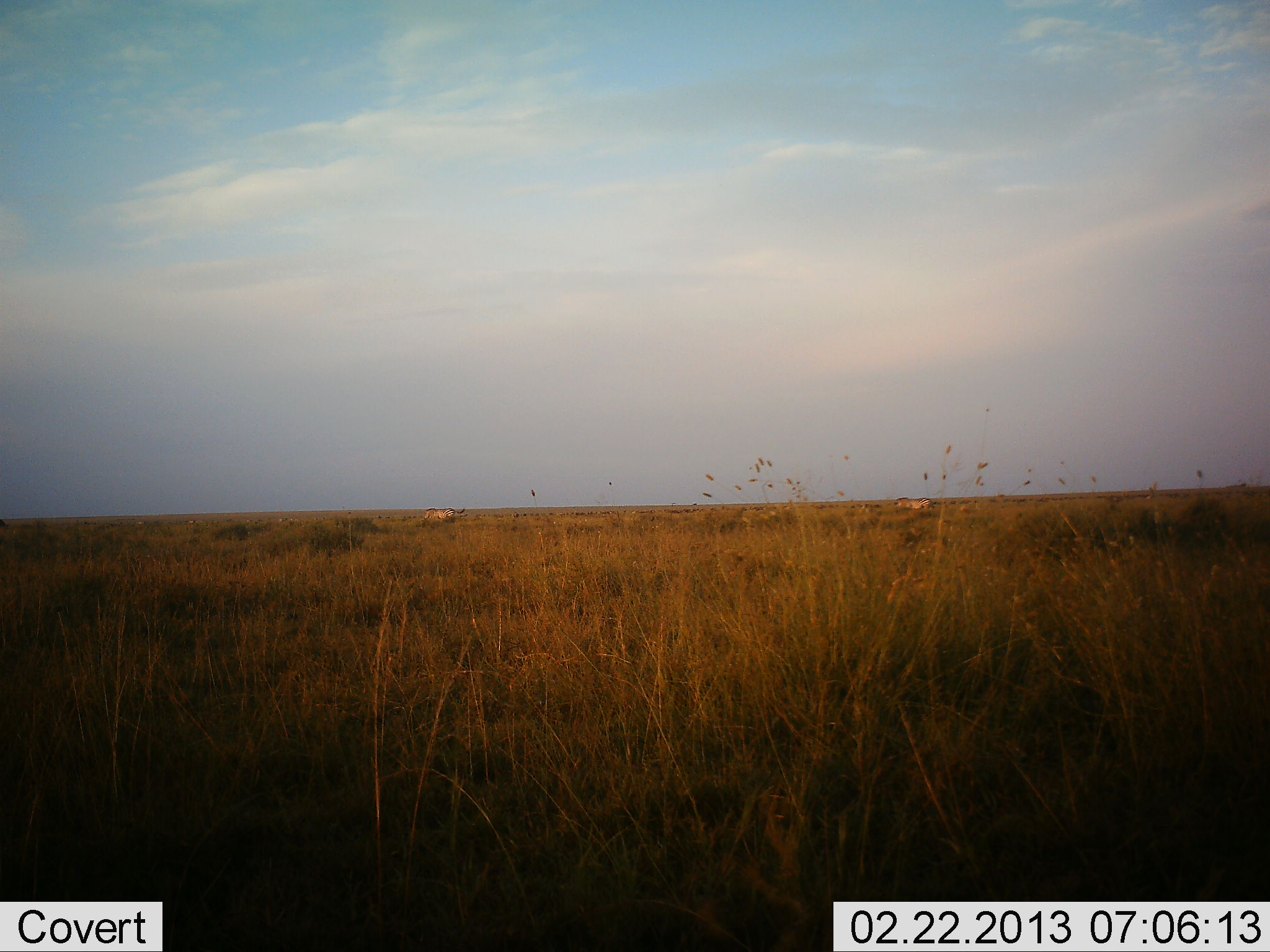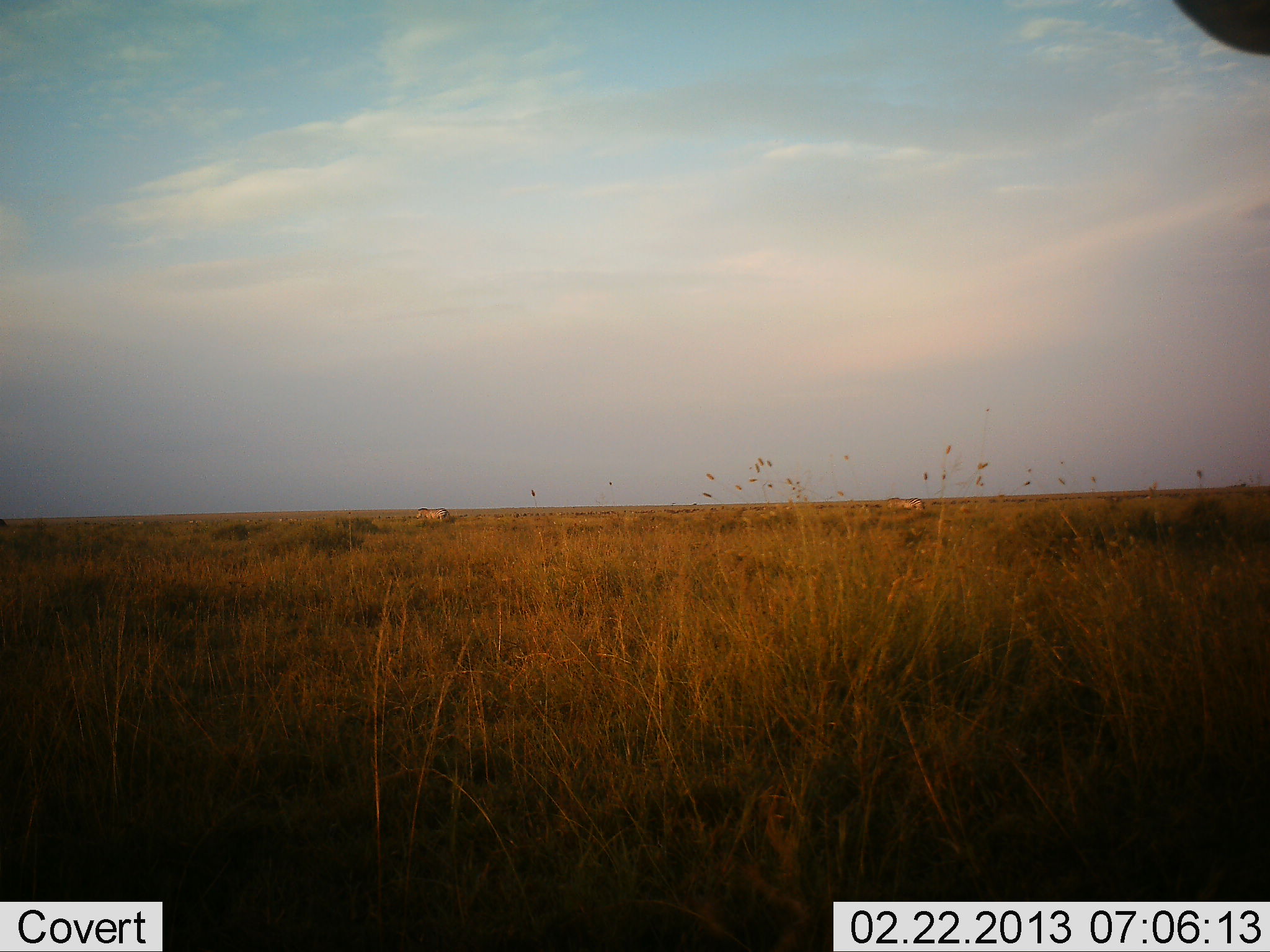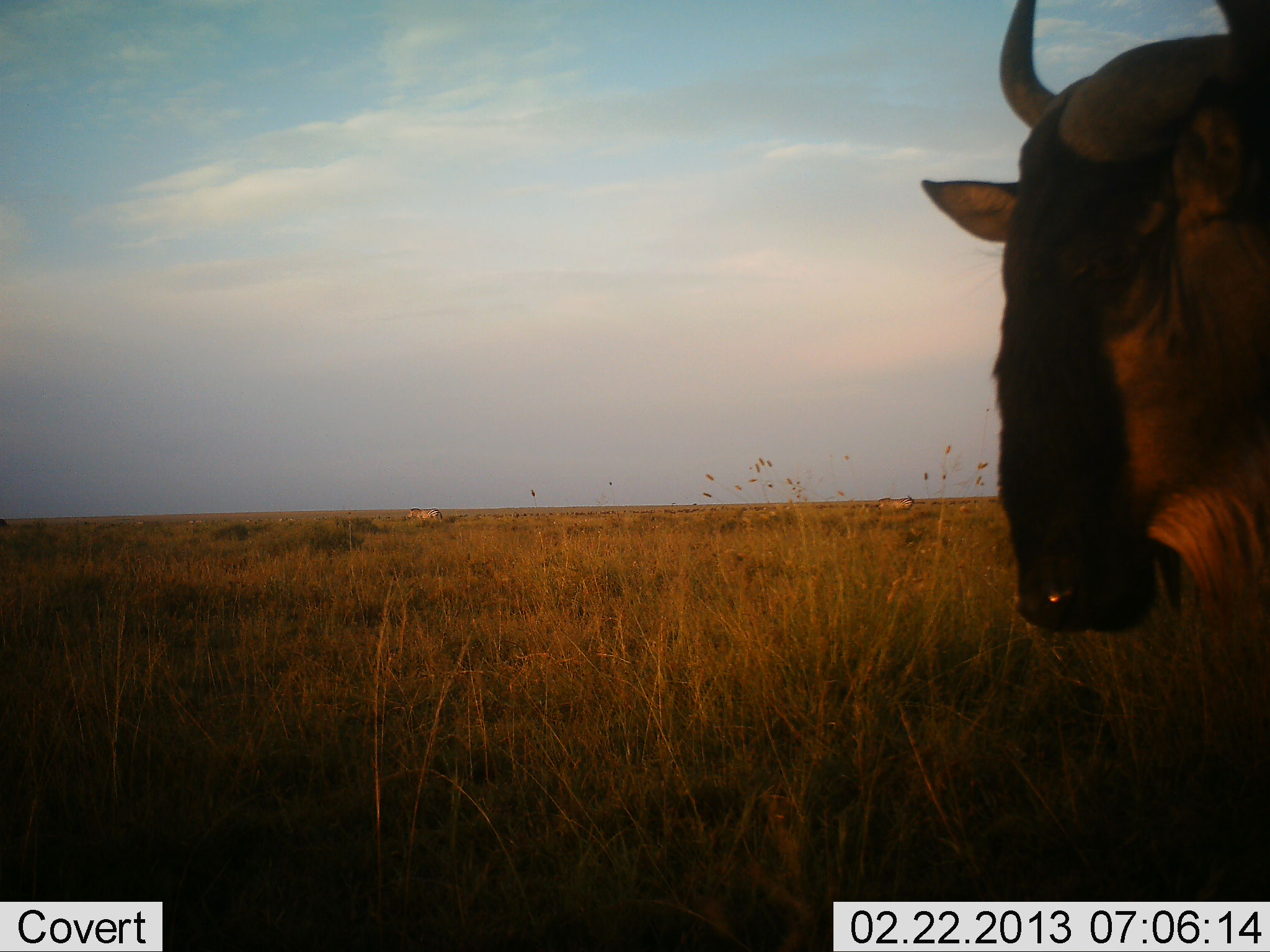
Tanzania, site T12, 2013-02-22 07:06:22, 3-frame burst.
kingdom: Animalia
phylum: Chordata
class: Mammalia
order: Artiodactyla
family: Bovidae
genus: Connochaetes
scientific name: Connochaetes taurinus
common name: blue wildebeest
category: wildebeest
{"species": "wildebeest (blue wildebeest) (Connochaetes taurinus)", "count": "1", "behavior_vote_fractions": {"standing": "0%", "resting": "0%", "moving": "100%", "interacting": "0%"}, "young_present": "0%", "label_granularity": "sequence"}